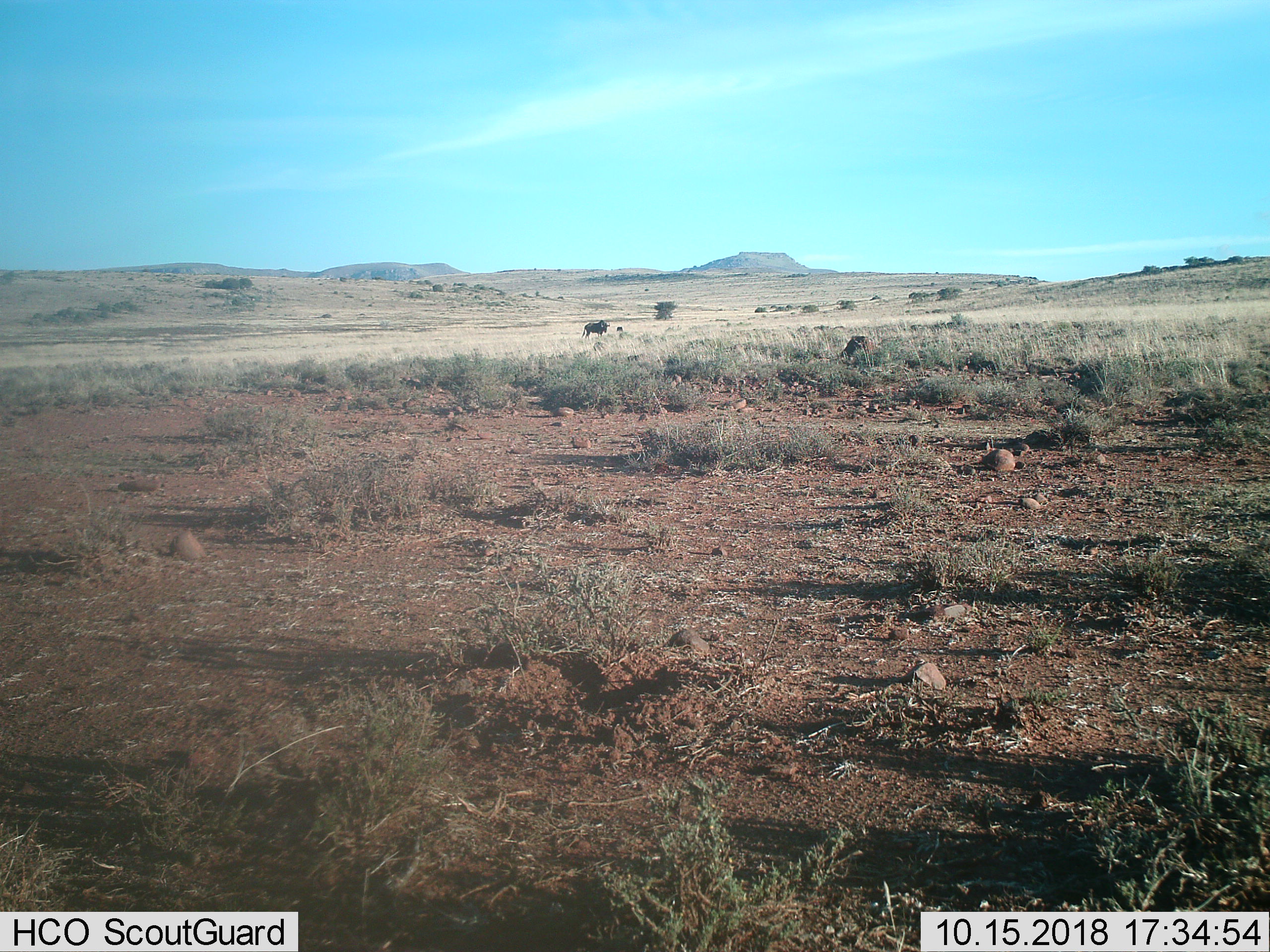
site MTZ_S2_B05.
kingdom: Animalia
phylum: Chordata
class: Mammalia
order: Artiodactyla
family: Bovidae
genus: Connochaetes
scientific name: Connochaetes gnou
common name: black wildebeest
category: wildebeestblack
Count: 2.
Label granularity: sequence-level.